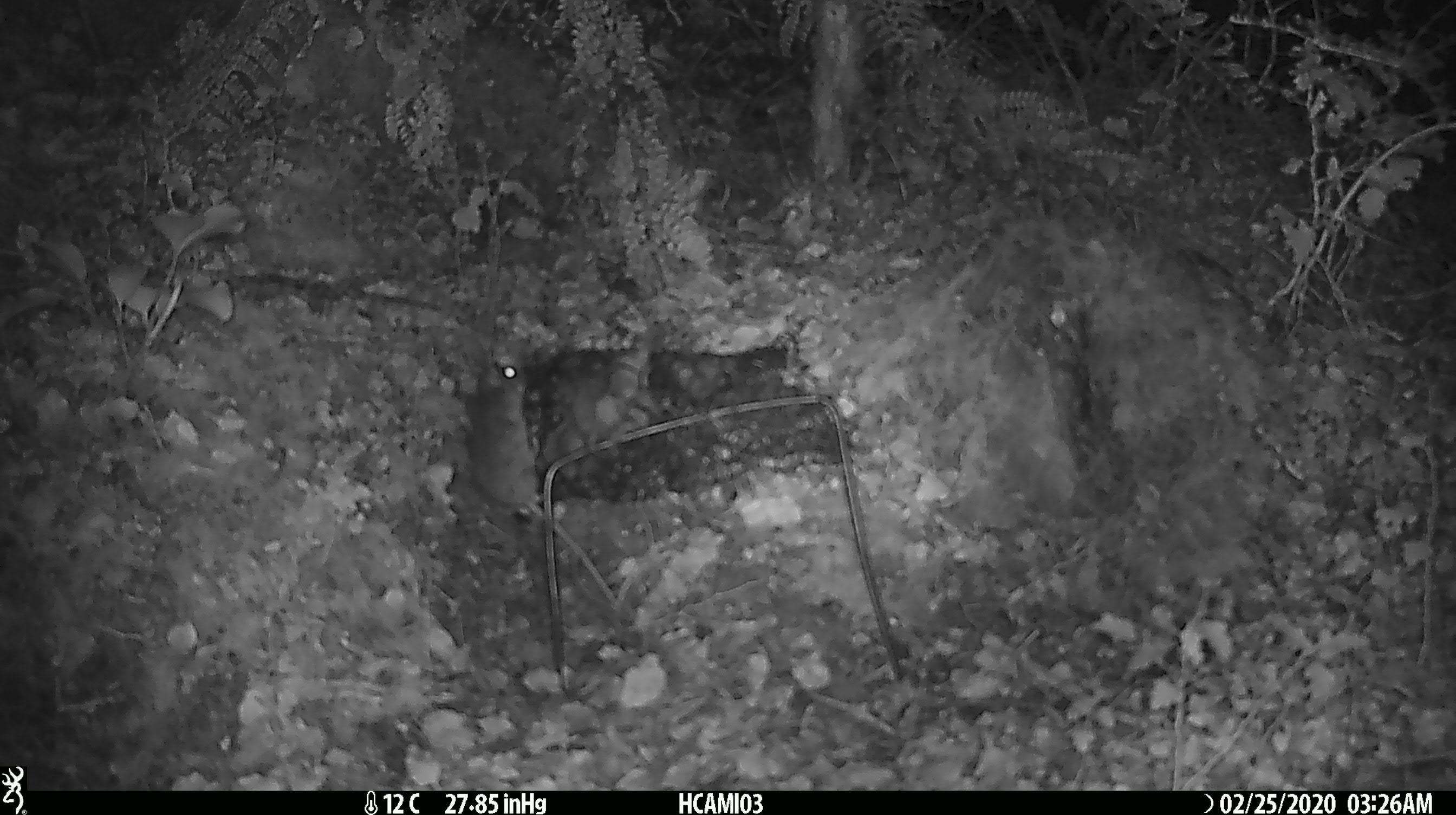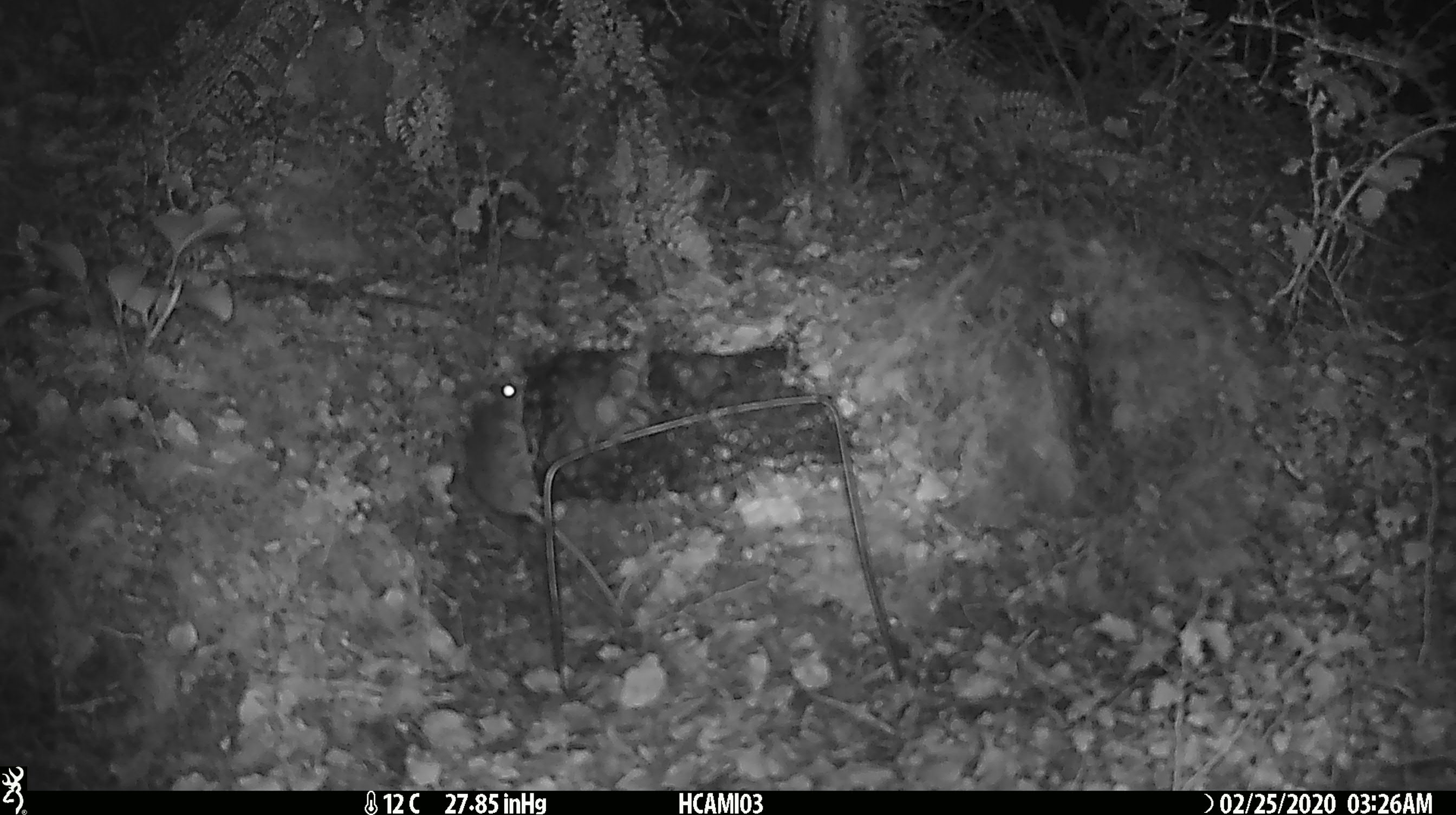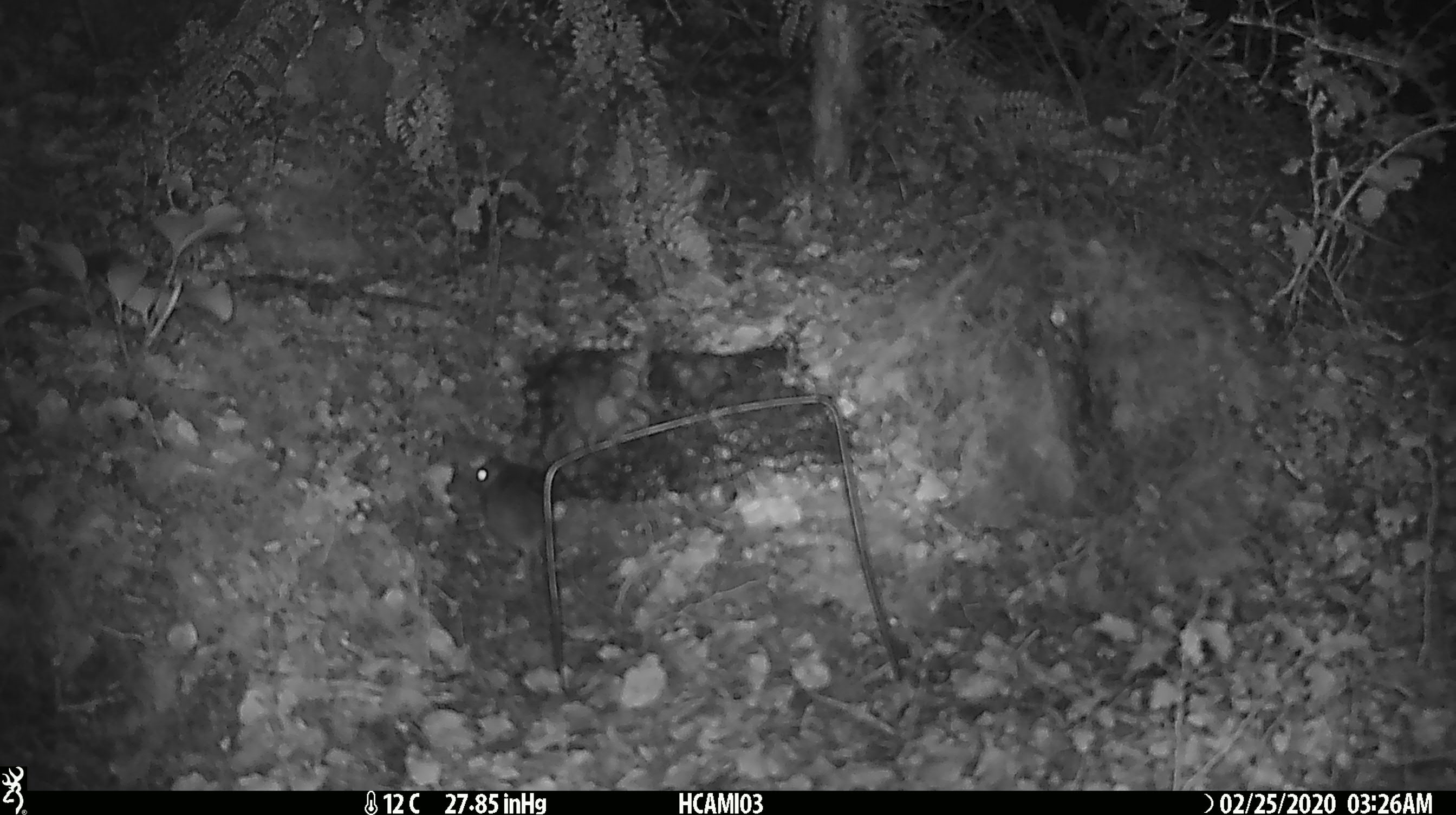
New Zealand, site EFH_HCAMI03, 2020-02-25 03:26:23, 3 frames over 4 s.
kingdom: Animalia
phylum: Chordata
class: Mammalia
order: Rodentia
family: Muridae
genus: Mus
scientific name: Mus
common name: mouse